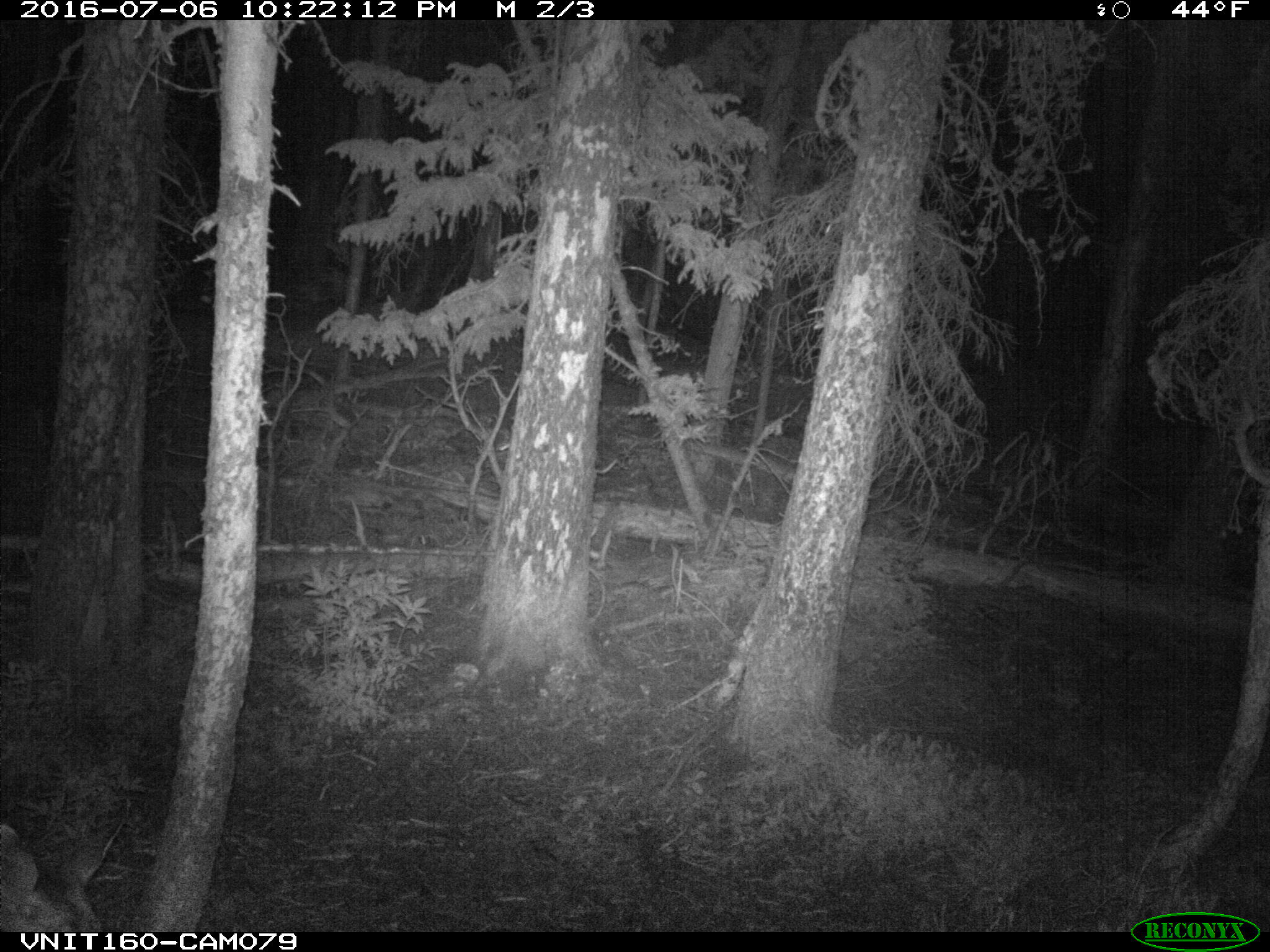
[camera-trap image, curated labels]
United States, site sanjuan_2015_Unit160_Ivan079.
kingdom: Animalia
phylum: Chordata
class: Mammalia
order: Artiodactyla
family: Cervidae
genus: Odocoileus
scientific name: Odocoileus hemionus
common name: mule deer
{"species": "Odocoileus hemionus (mule deer)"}